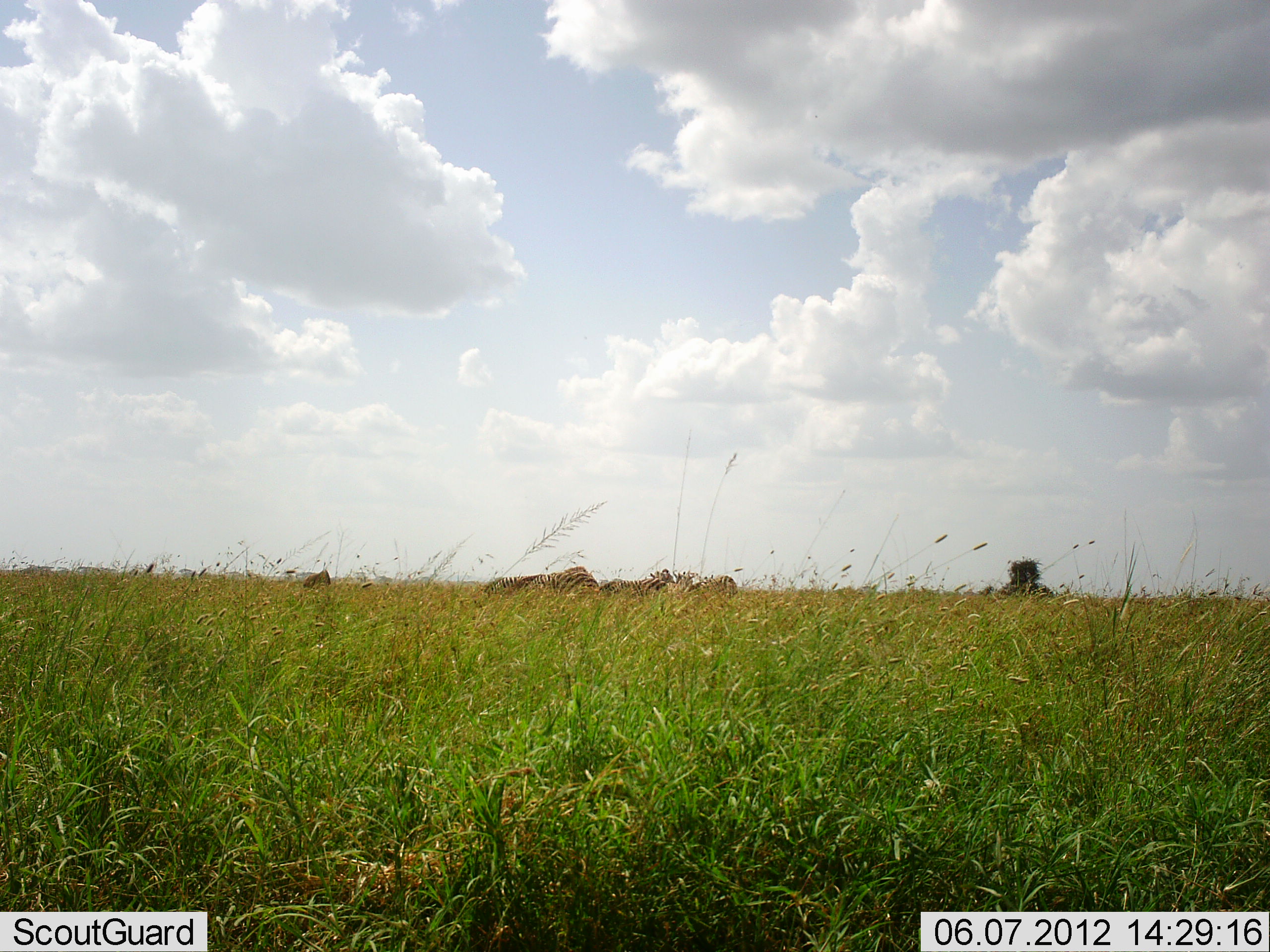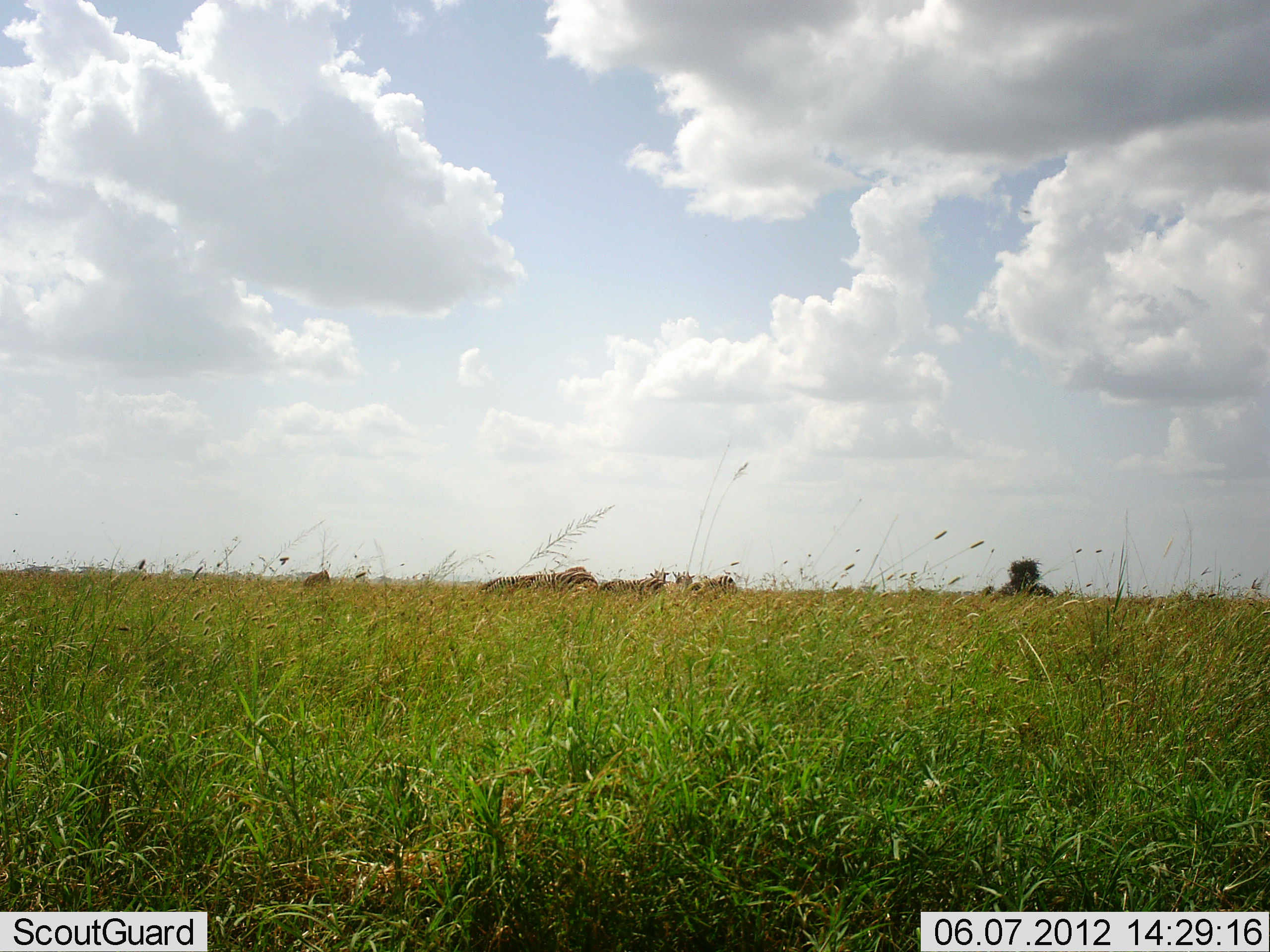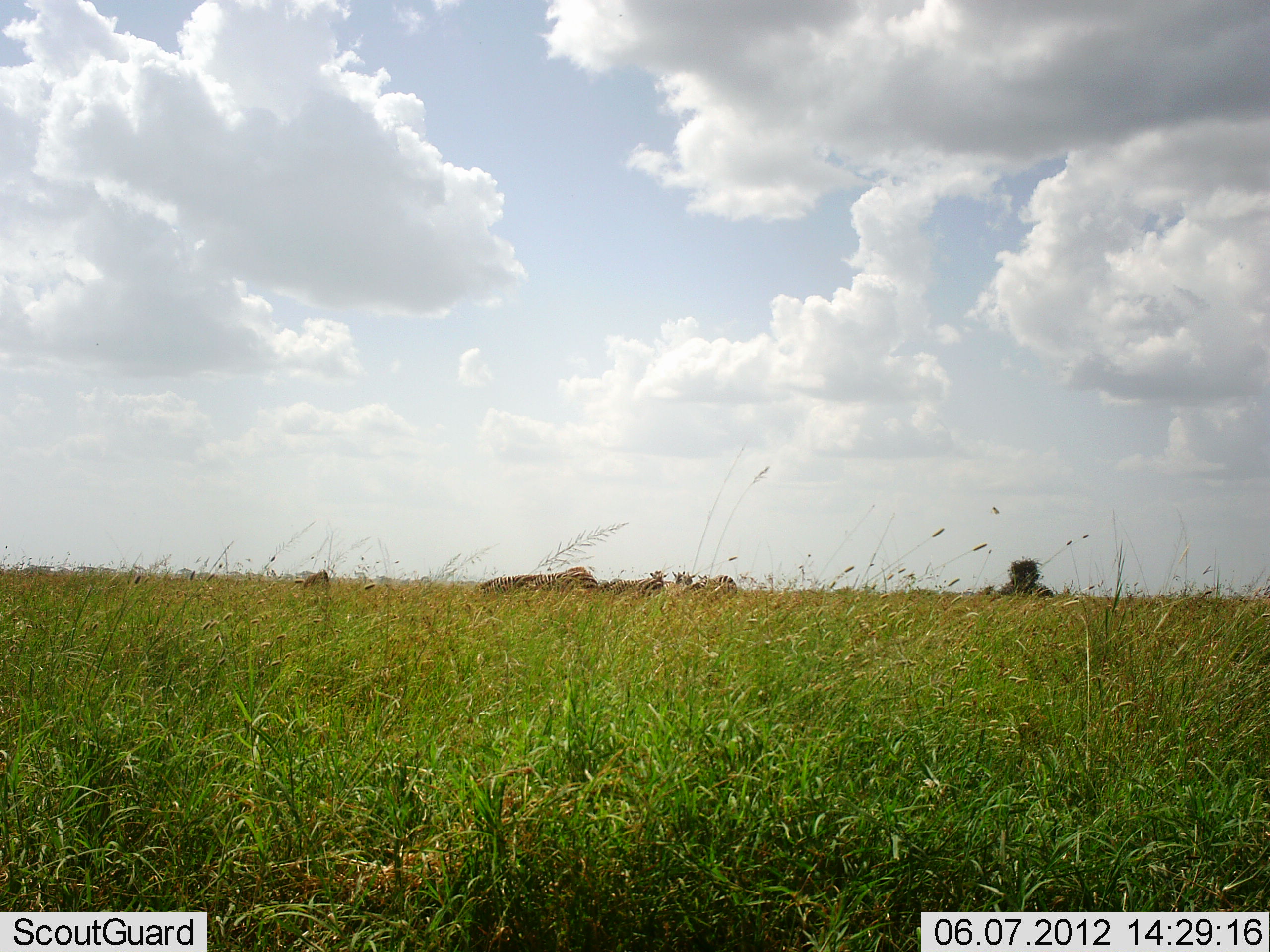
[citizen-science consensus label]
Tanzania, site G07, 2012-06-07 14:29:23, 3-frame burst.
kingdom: Animalia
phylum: Chordata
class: Mammalia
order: Perissodactyla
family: Equidae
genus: Equus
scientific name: Equus quagga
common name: plains zebra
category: zebra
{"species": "zebra (plains zebra) (Equus quagga)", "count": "5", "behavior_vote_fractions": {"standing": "60%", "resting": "0%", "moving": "10%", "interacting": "0%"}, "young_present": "0%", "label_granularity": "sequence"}